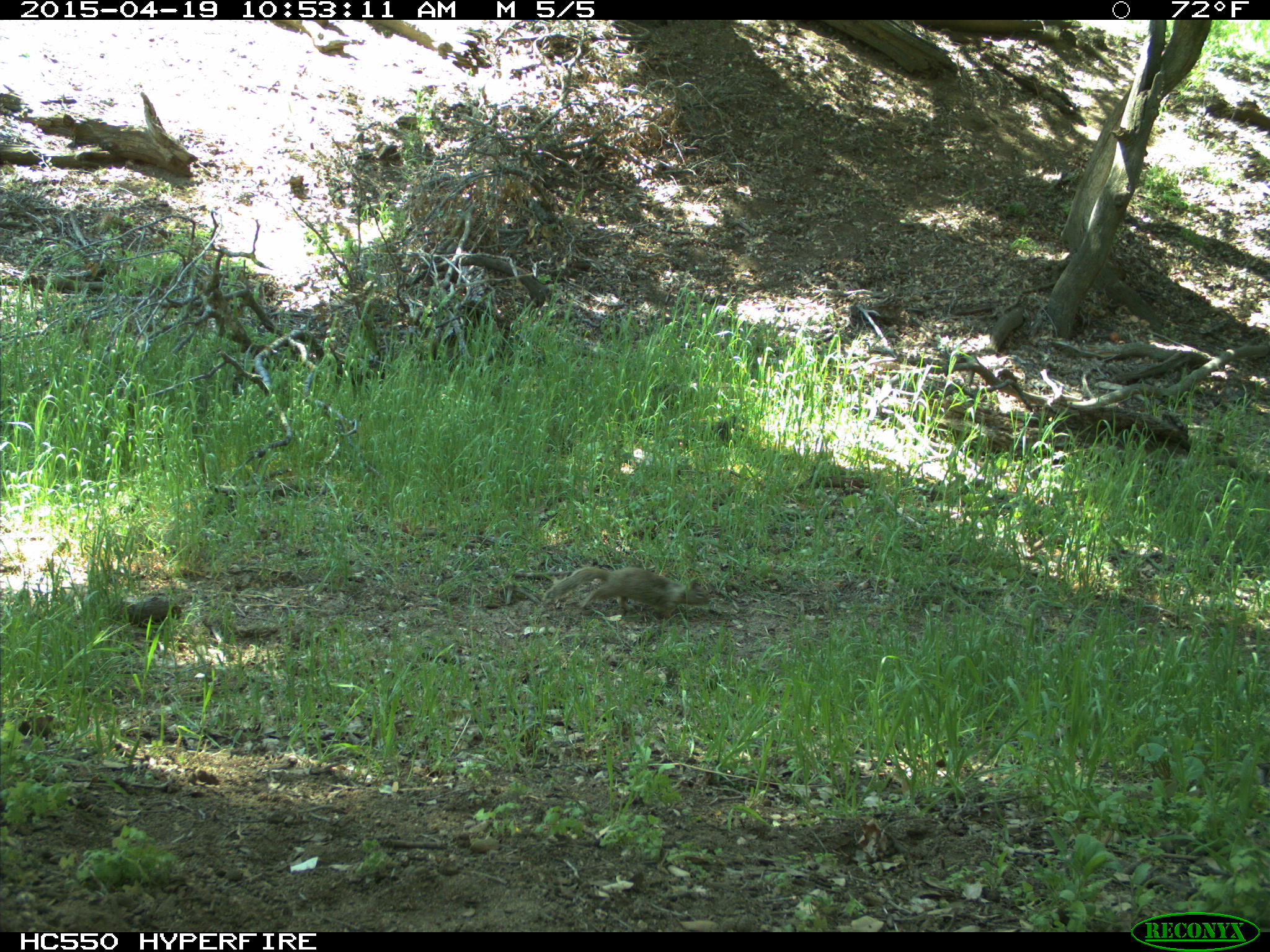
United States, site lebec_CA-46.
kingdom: Animalia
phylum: Chordata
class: Mammalia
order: Rodentia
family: Sciuridae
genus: Otospermophilus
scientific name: Otospermophilus beecheyi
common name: california ground squirrel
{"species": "Otospermophilus beecheyi (california ground squirrel)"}